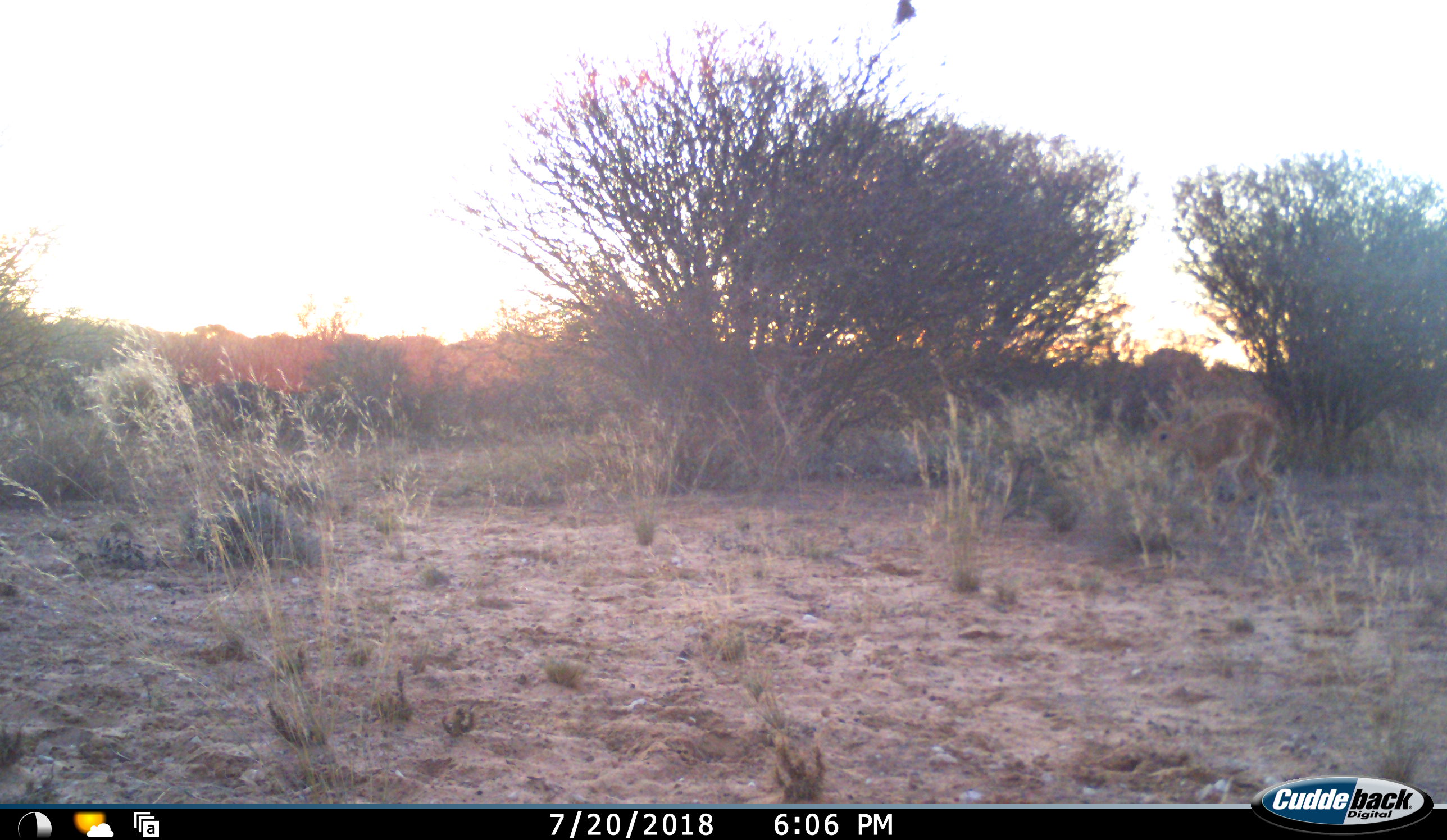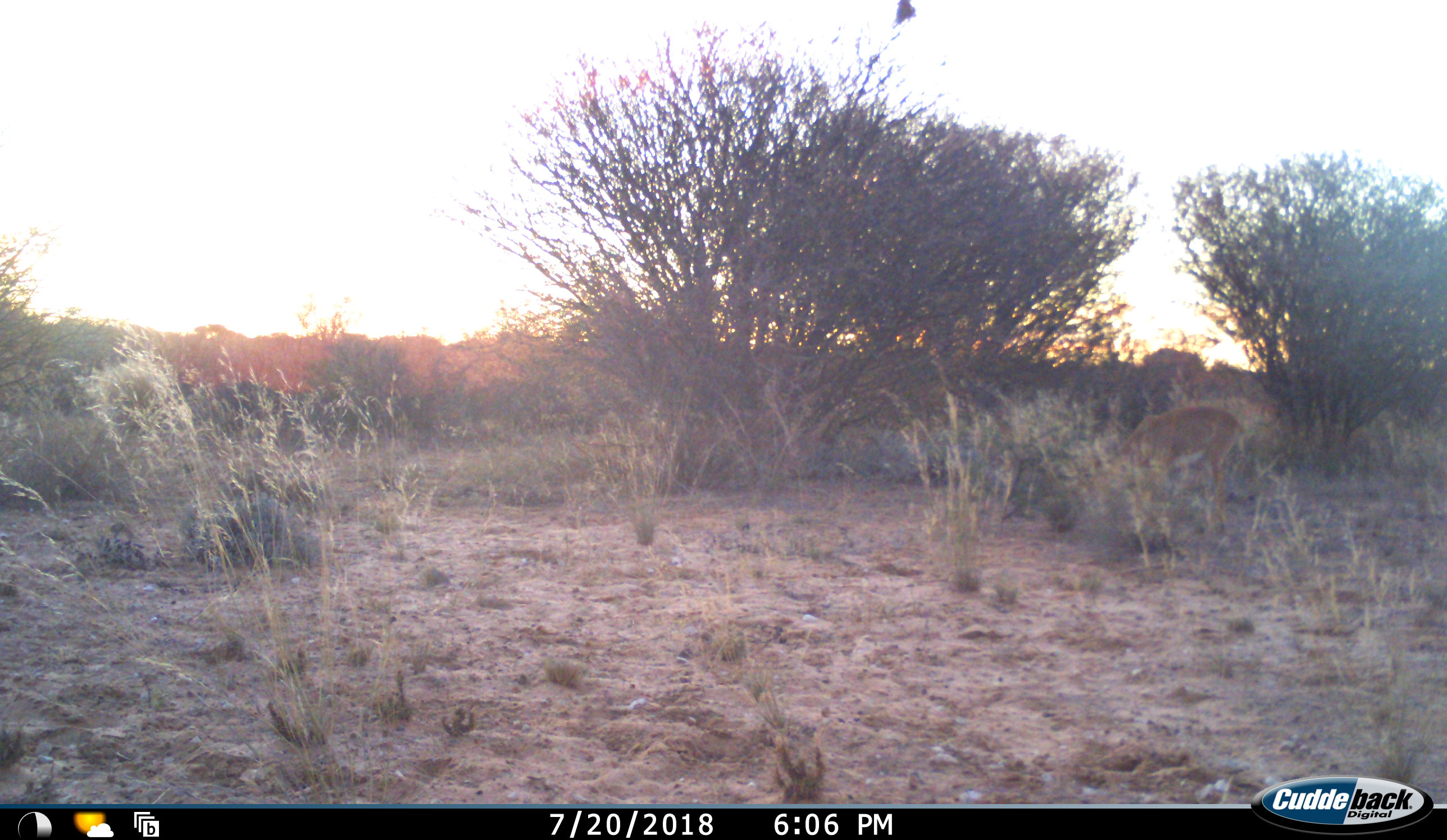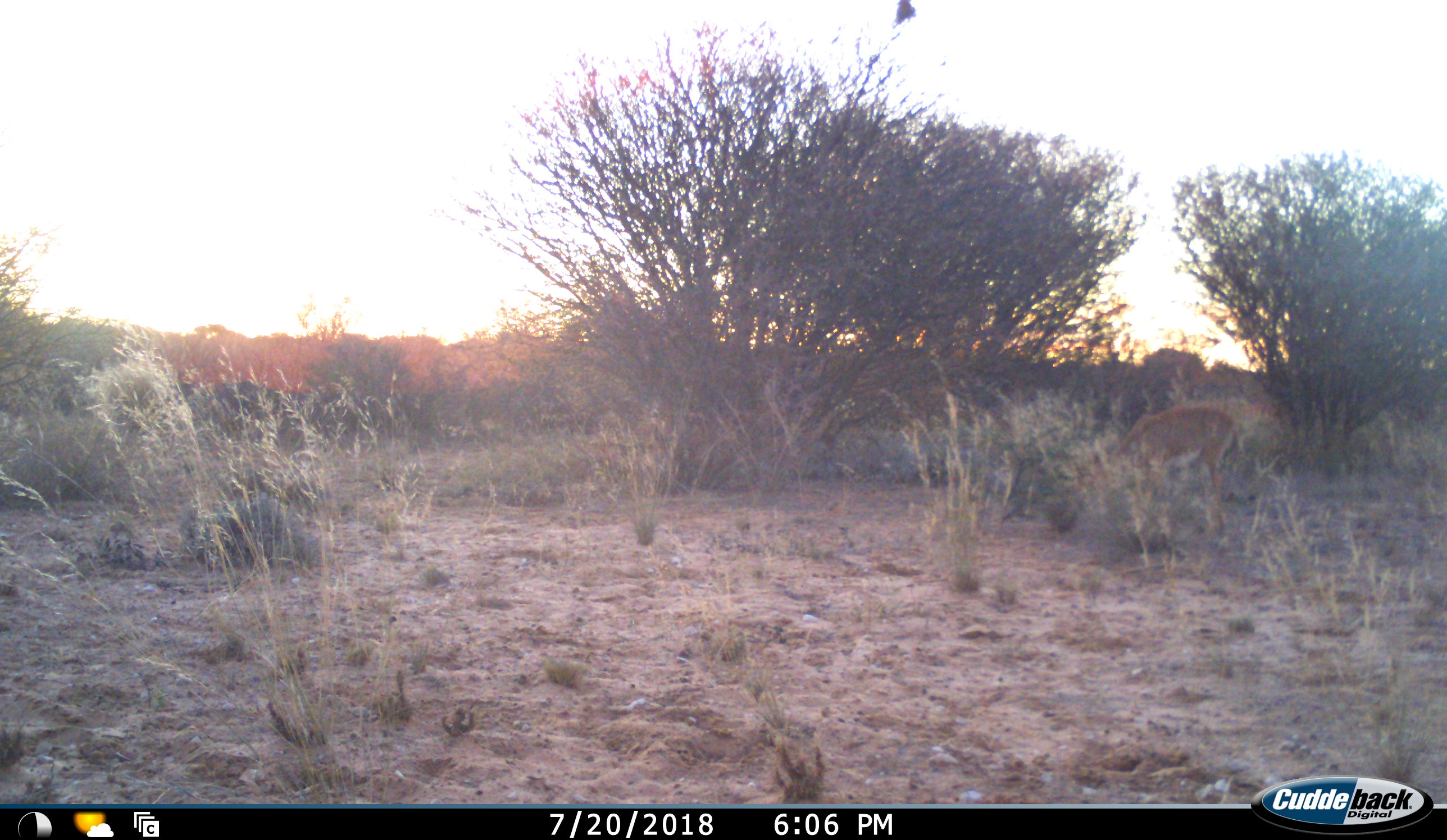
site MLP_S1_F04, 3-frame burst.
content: unidentified animal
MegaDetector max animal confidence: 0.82